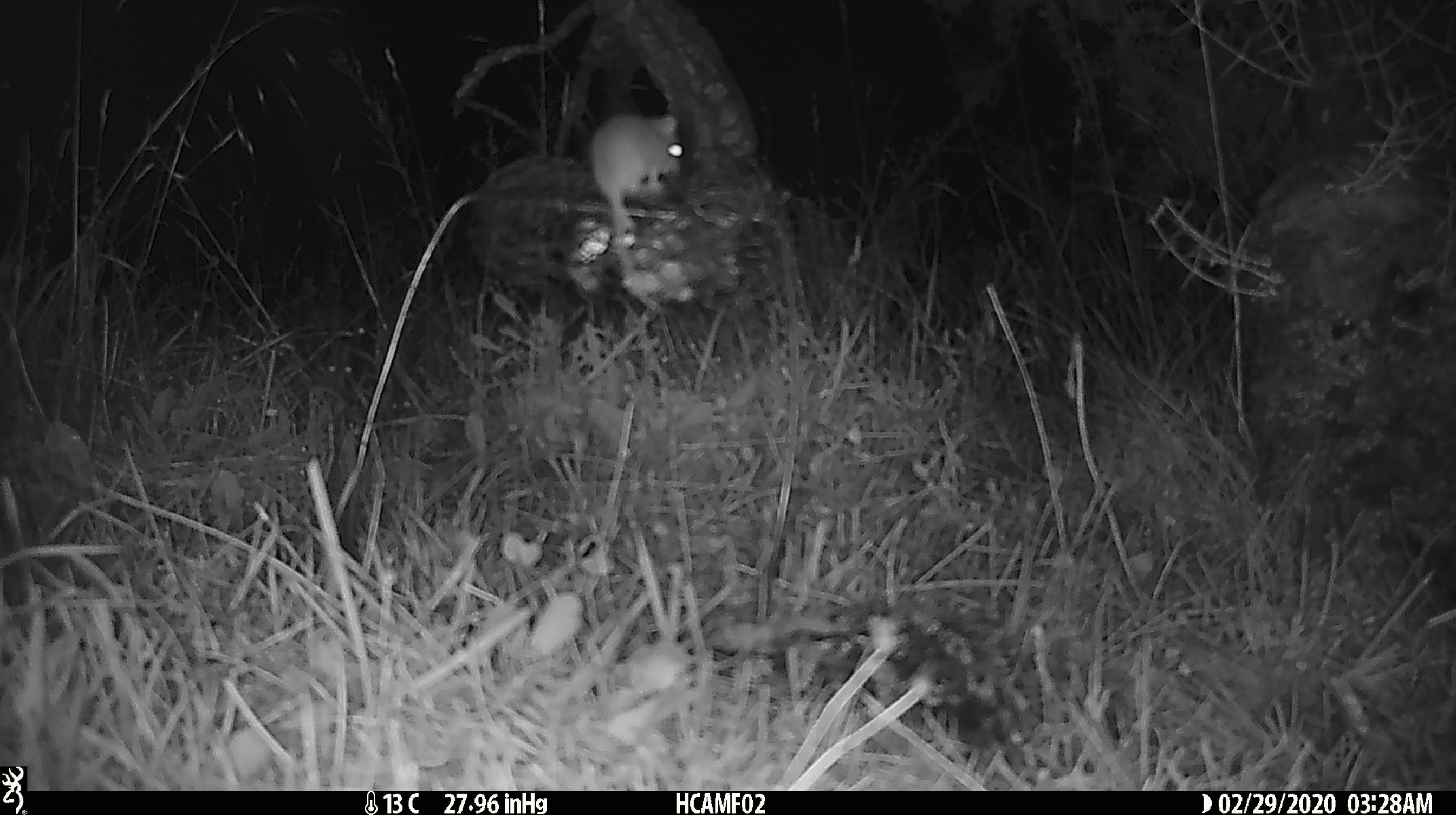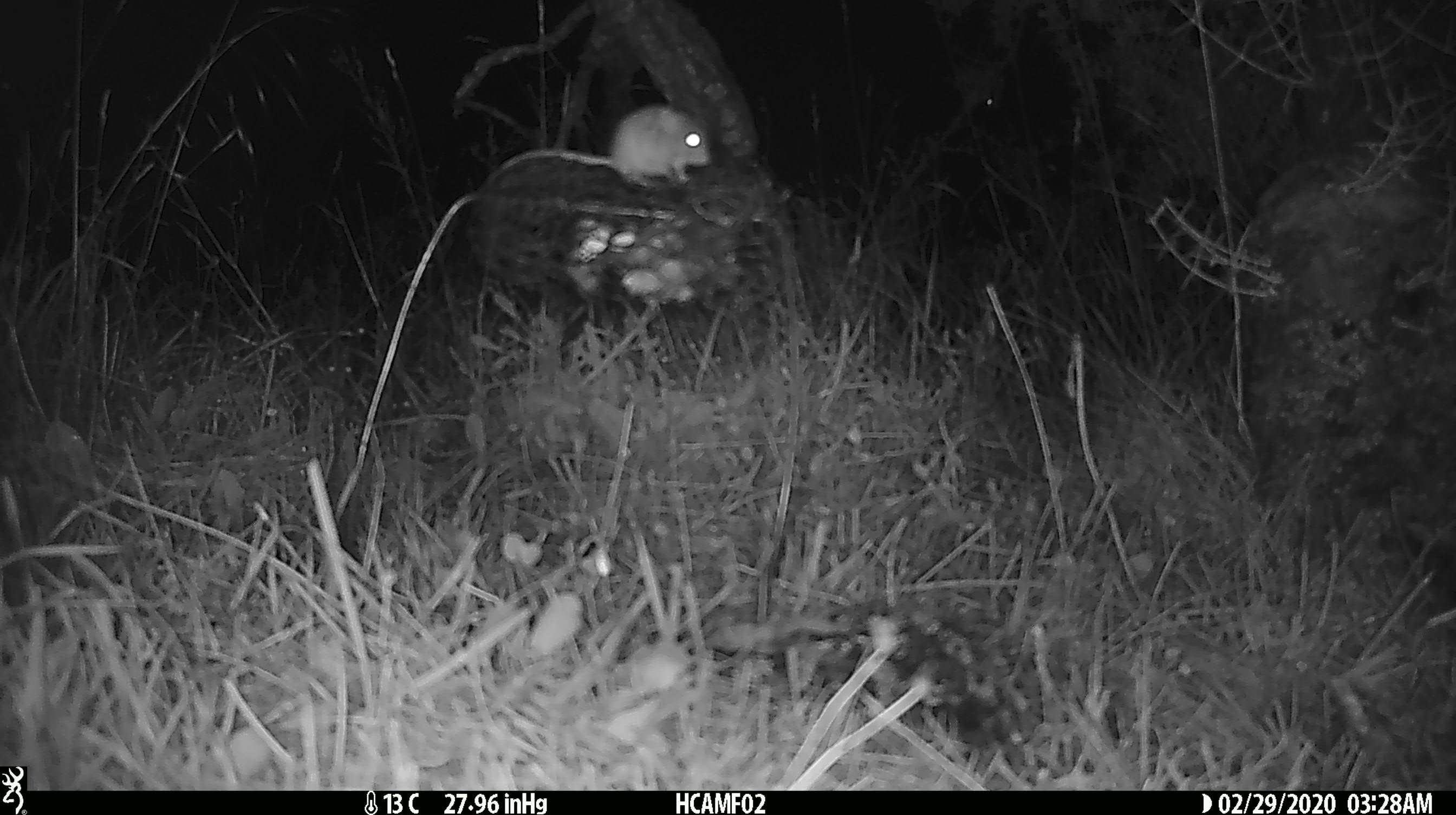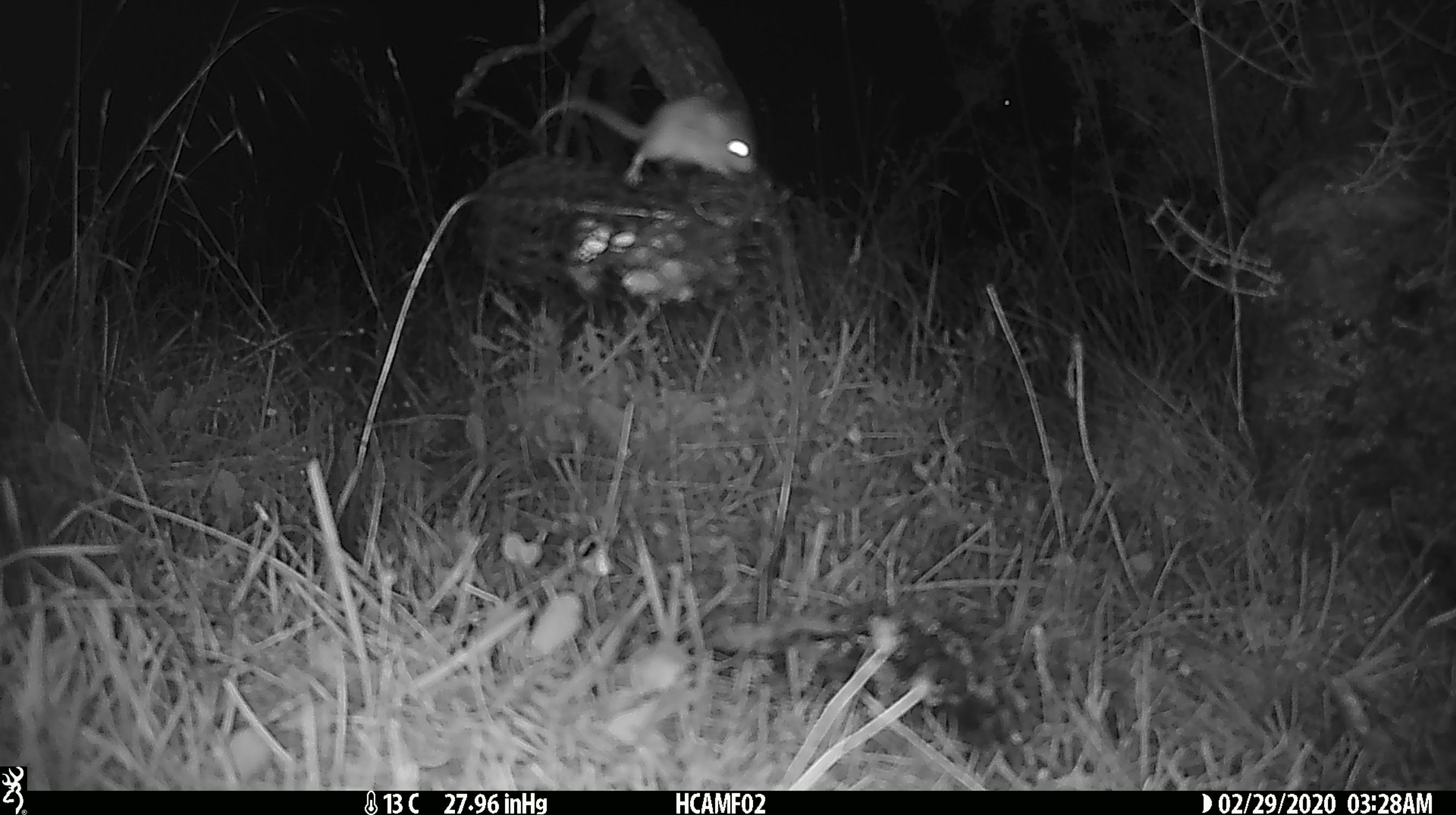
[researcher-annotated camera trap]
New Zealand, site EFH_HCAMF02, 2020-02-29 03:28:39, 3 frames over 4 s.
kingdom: Animalia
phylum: Chordata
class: Mammalia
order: Rodentia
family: Muridae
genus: Mus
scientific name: Mus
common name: mouse